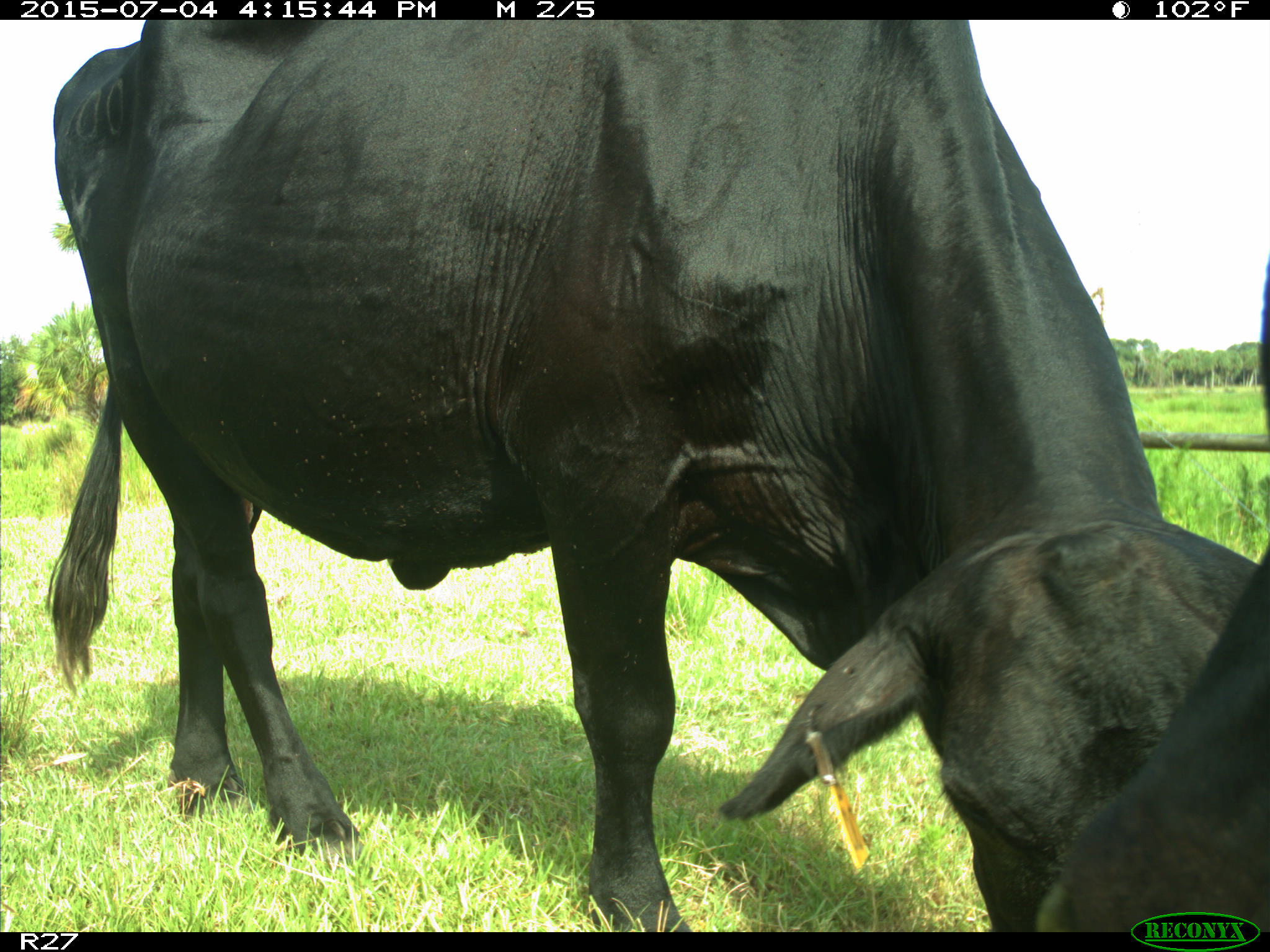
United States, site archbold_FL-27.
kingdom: Animalia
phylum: Chordata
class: Mammalia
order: Artiodactyla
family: Bovidae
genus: Bos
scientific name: Bos taurus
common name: domestic cow